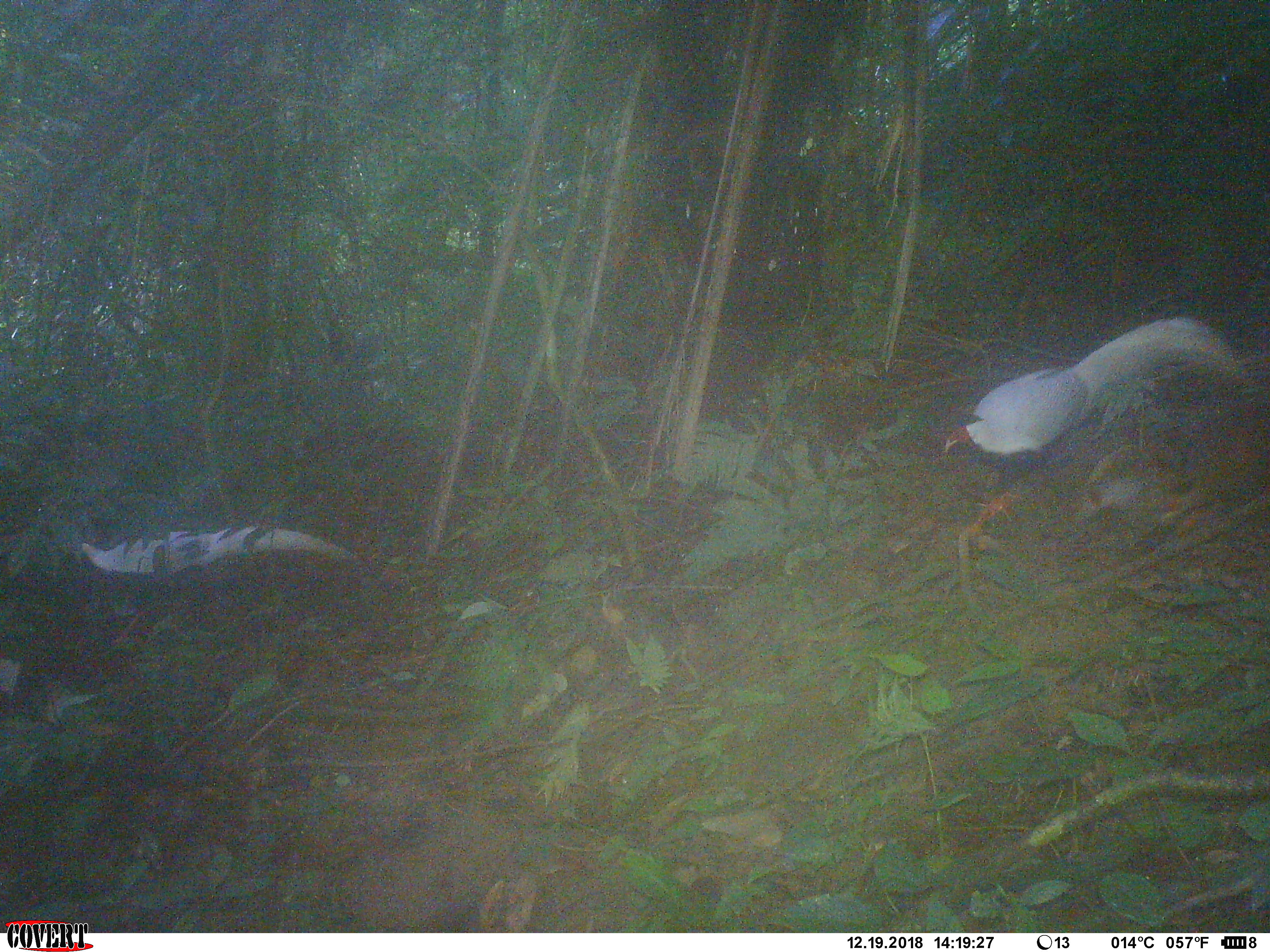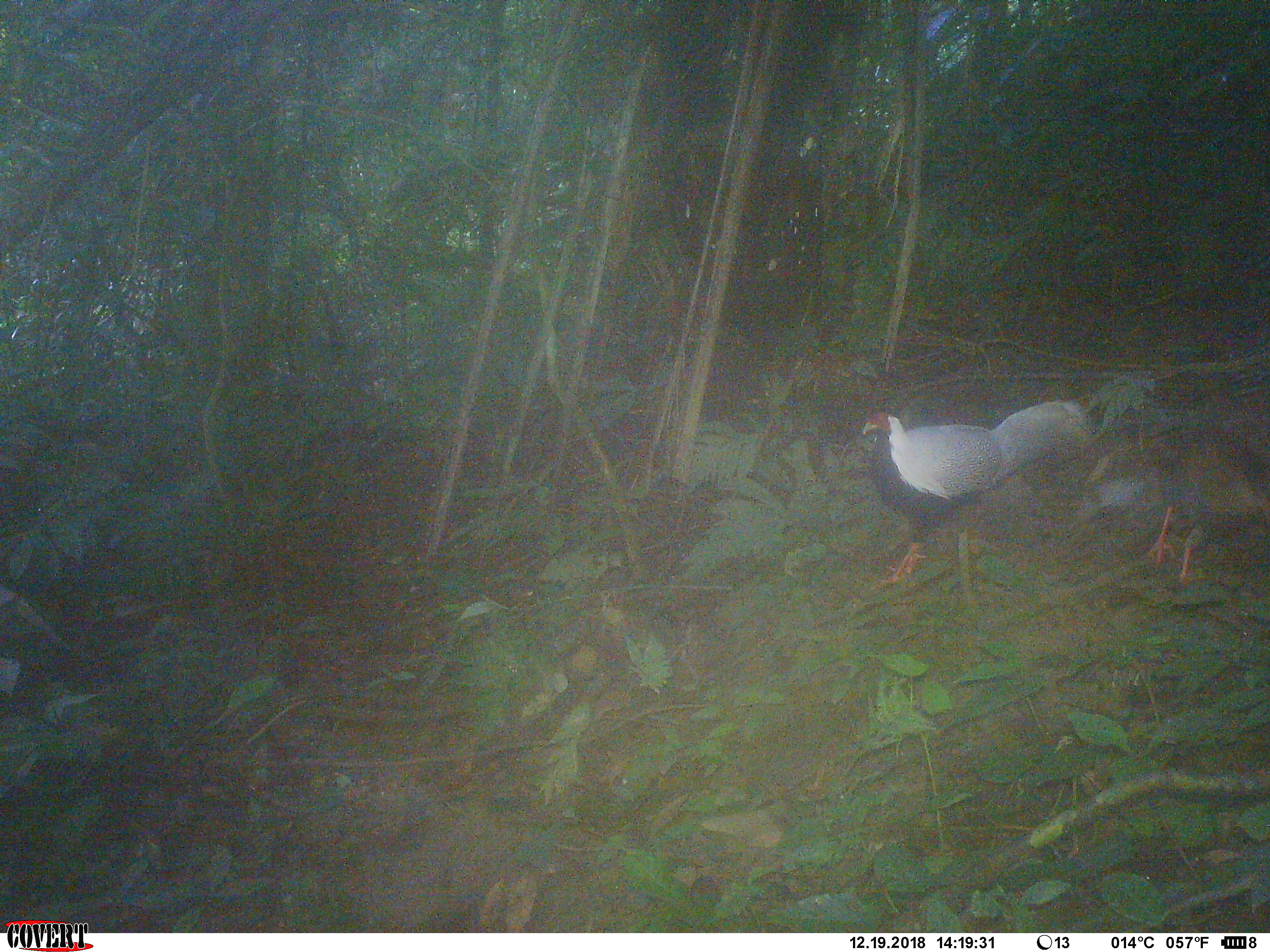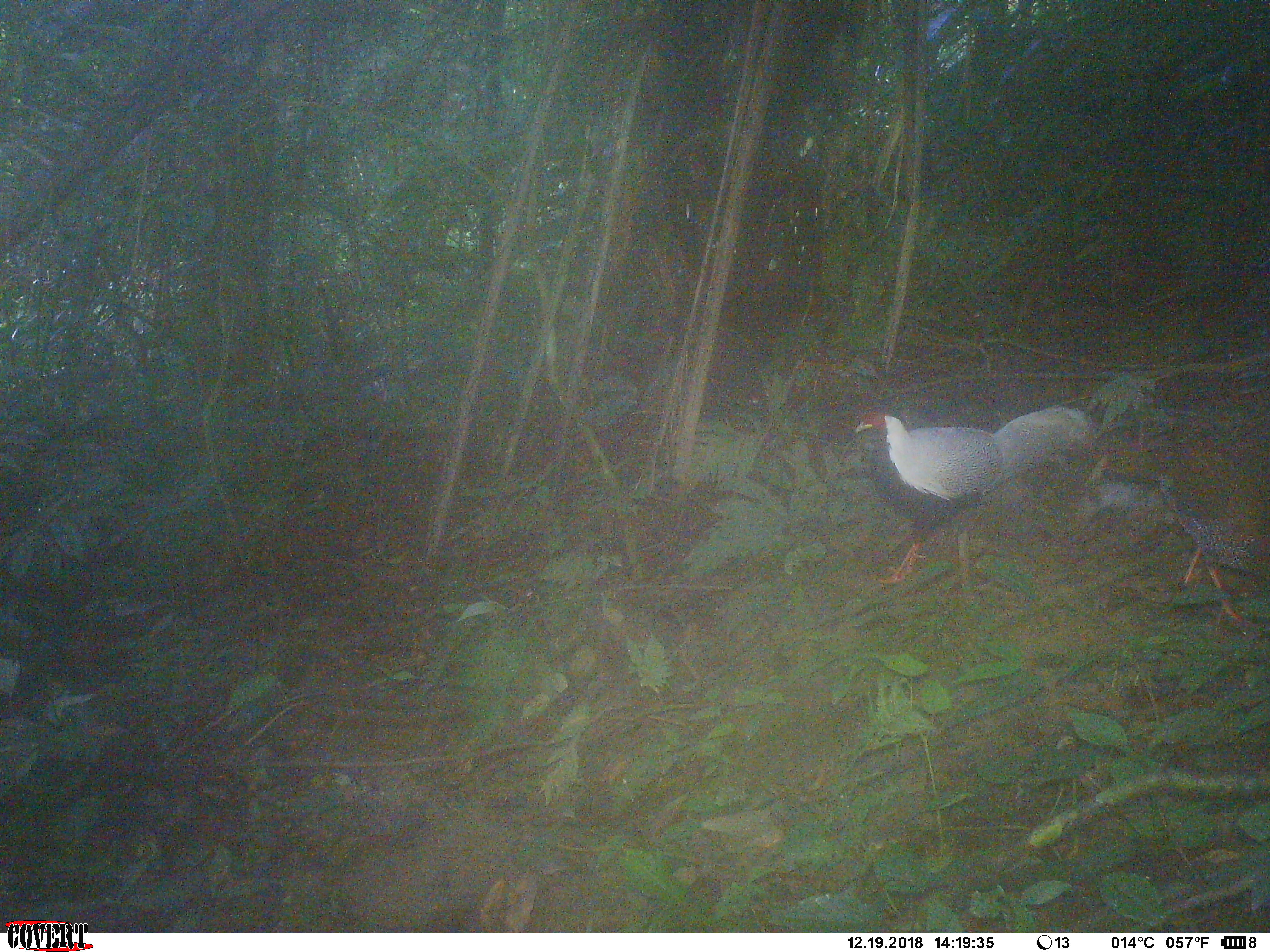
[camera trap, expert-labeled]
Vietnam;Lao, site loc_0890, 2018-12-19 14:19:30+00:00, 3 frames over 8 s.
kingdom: Animalia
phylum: Chordata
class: Aves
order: Galliformes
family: Phasianidae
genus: Lophura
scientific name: Lophura nycthemera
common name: silver pheasant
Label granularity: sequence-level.